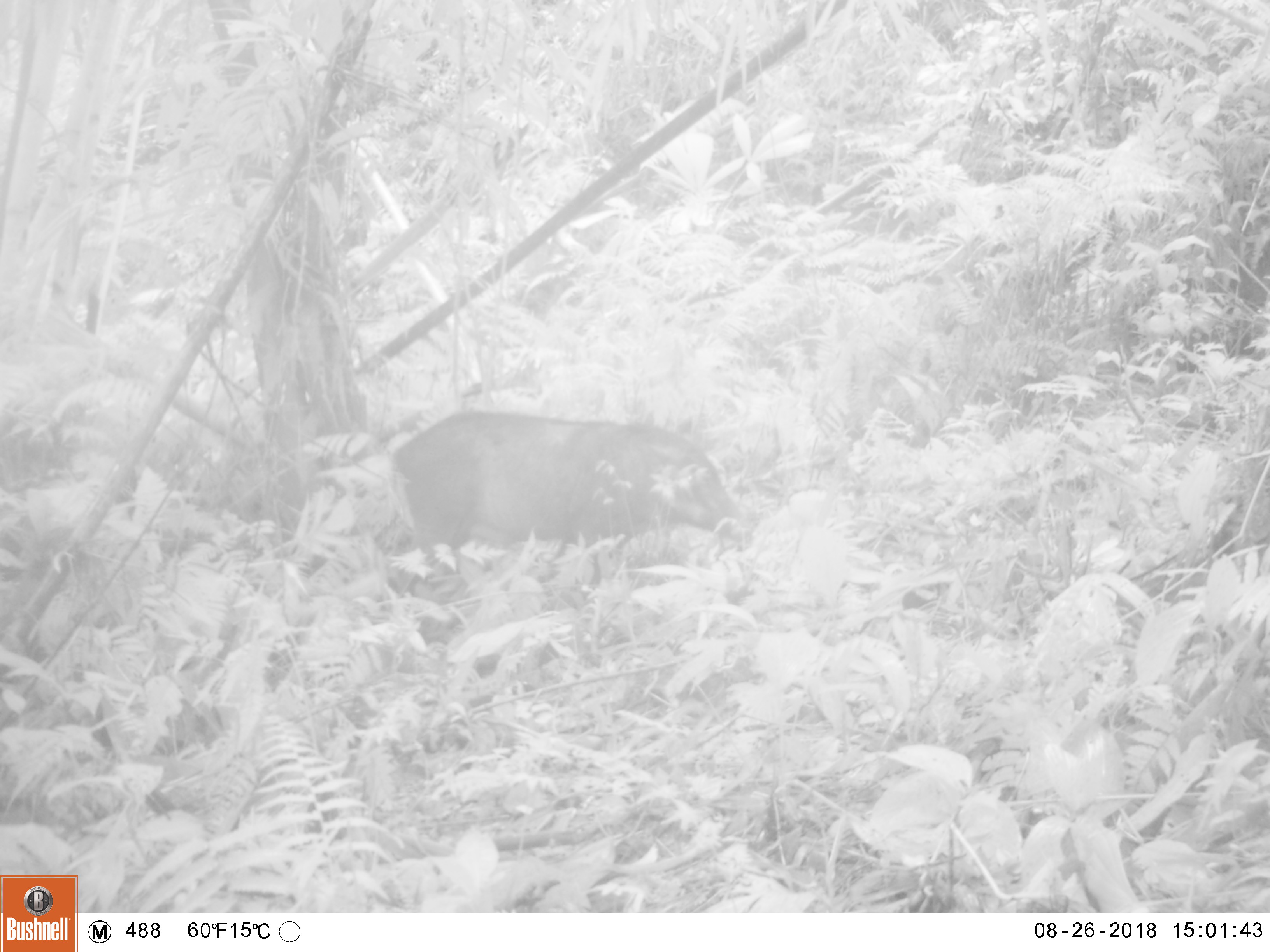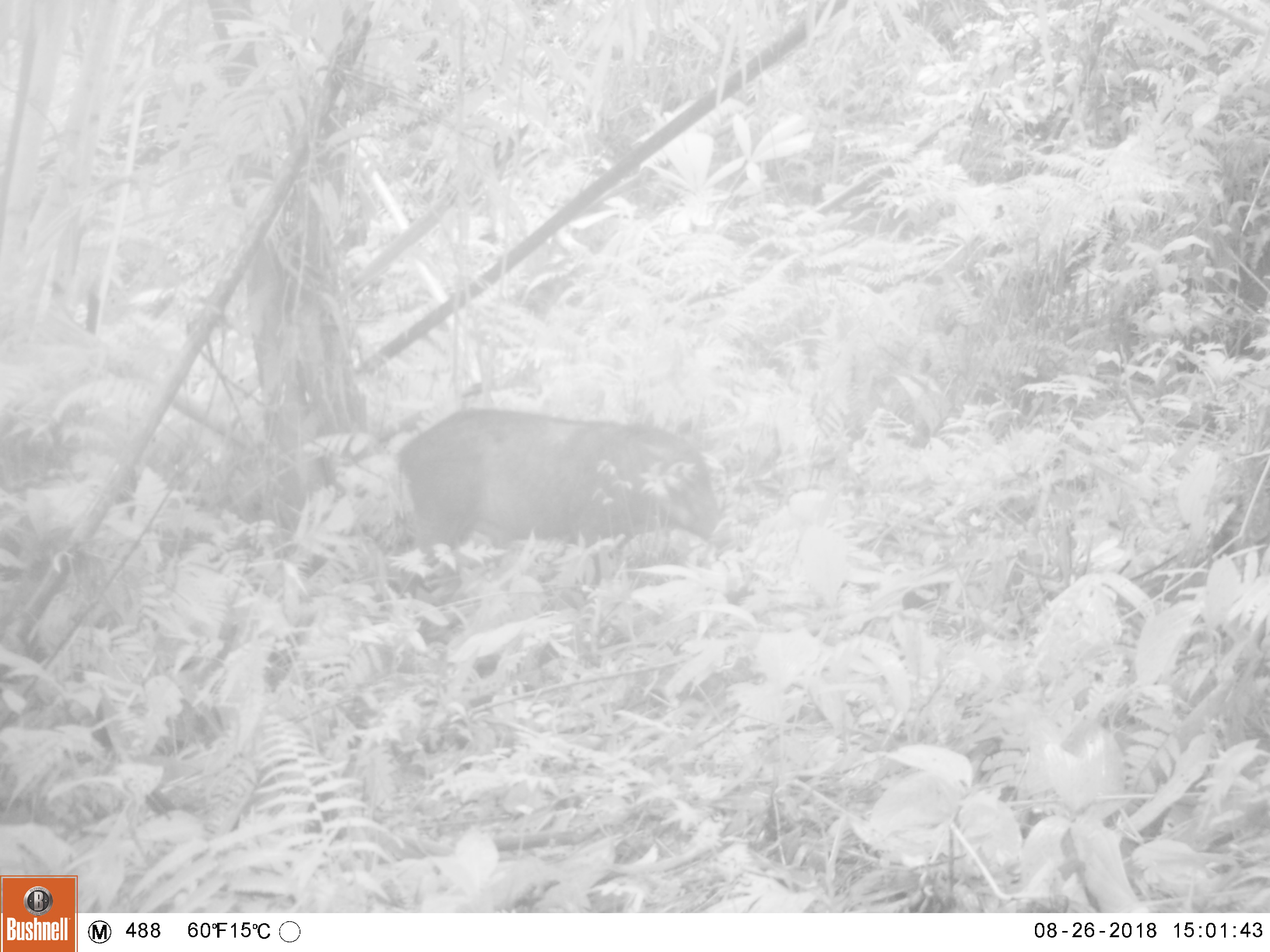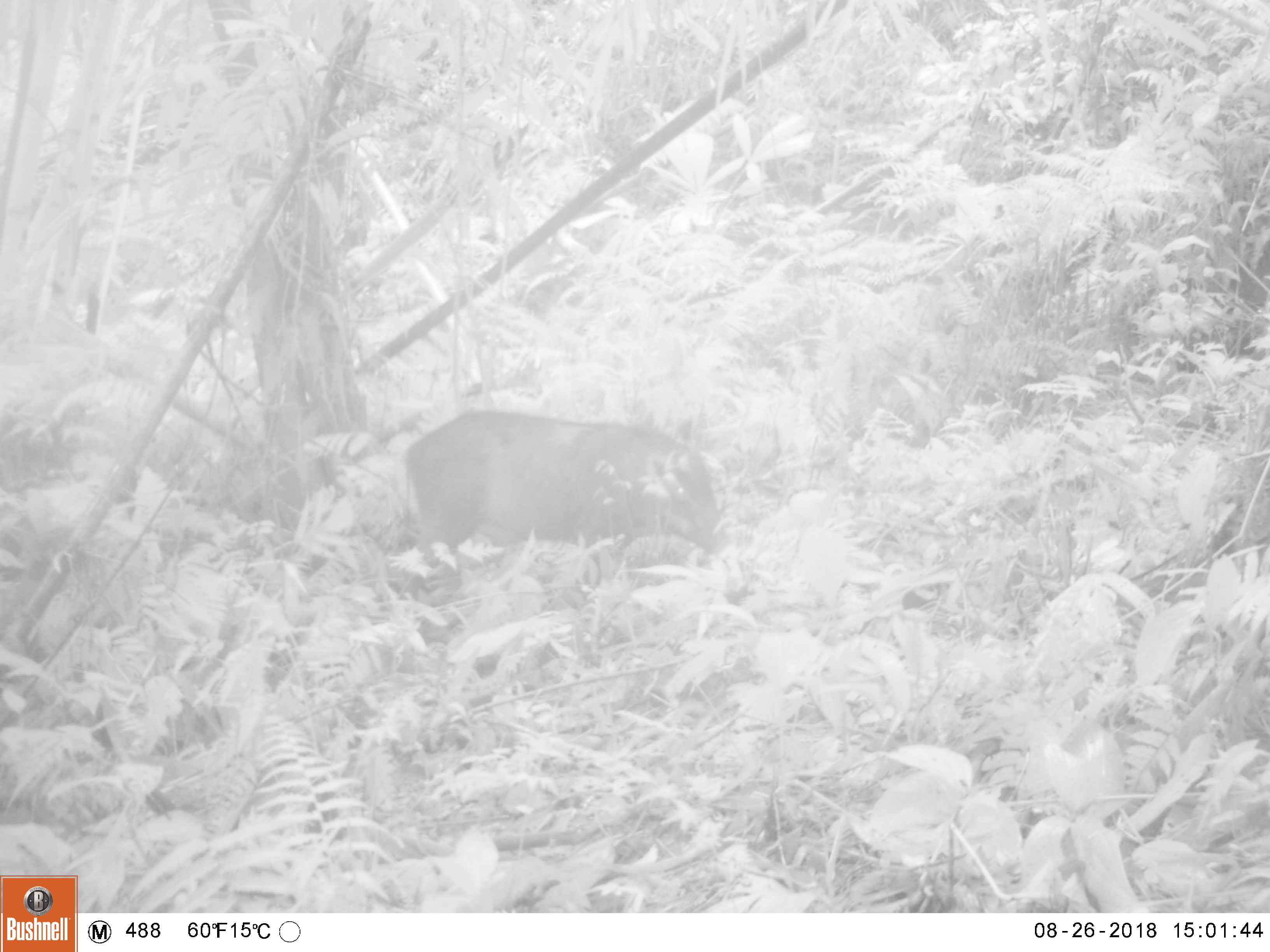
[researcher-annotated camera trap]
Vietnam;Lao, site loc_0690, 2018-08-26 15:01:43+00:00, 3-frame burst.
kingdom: Animalia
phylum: Chordata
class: Mammalia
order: Artiodactyla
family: Suidae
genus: Sus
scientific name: Sus scrofa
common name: eurasian wild pig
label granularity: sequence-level